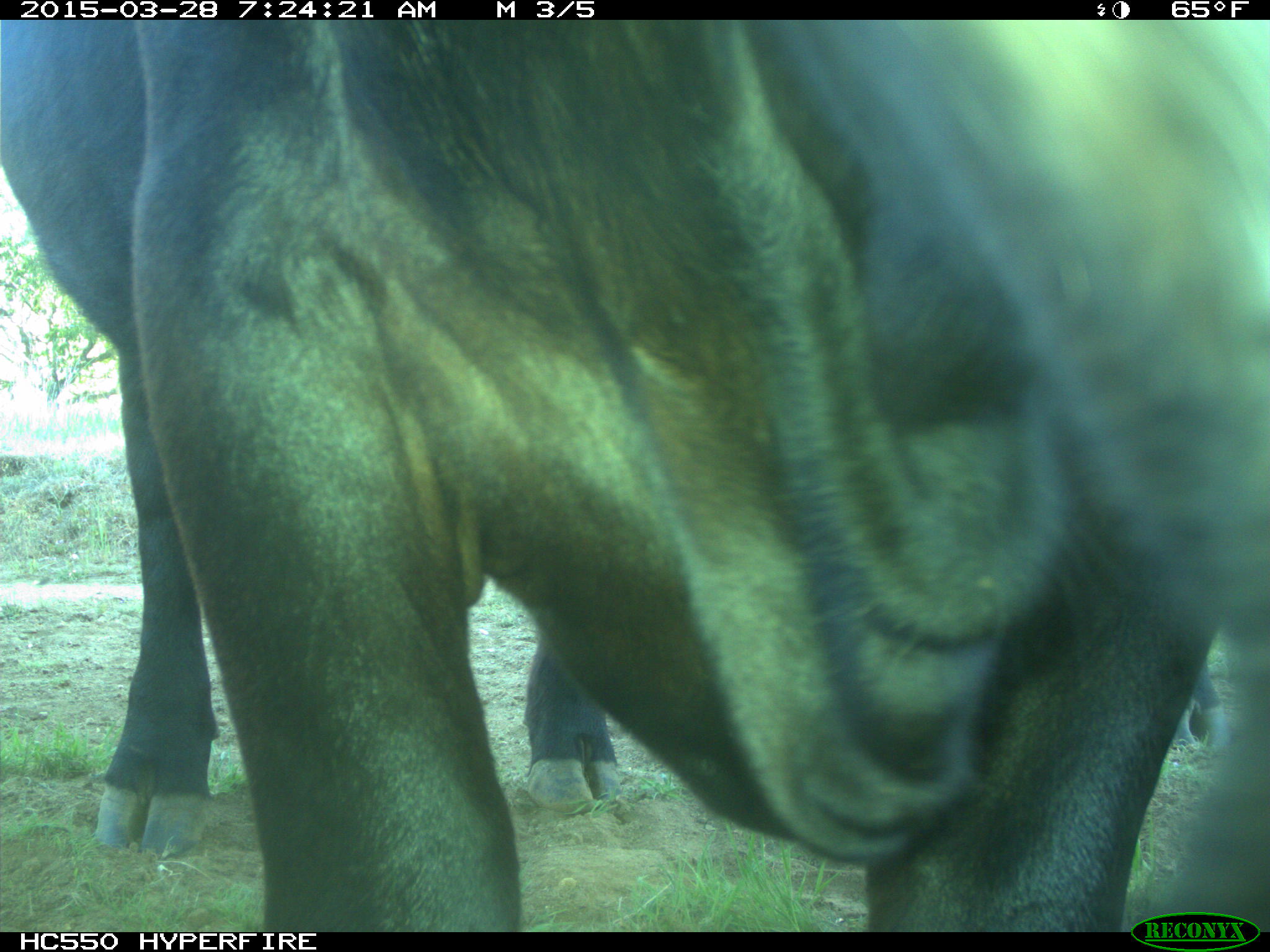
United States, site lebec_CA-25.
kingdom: Animalia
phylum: Chordata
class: Mammalia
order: Artiodactyla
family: Bovidae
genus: Bos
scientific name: Bos taurus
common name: domestic cow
Bos taurus (domestic cow).